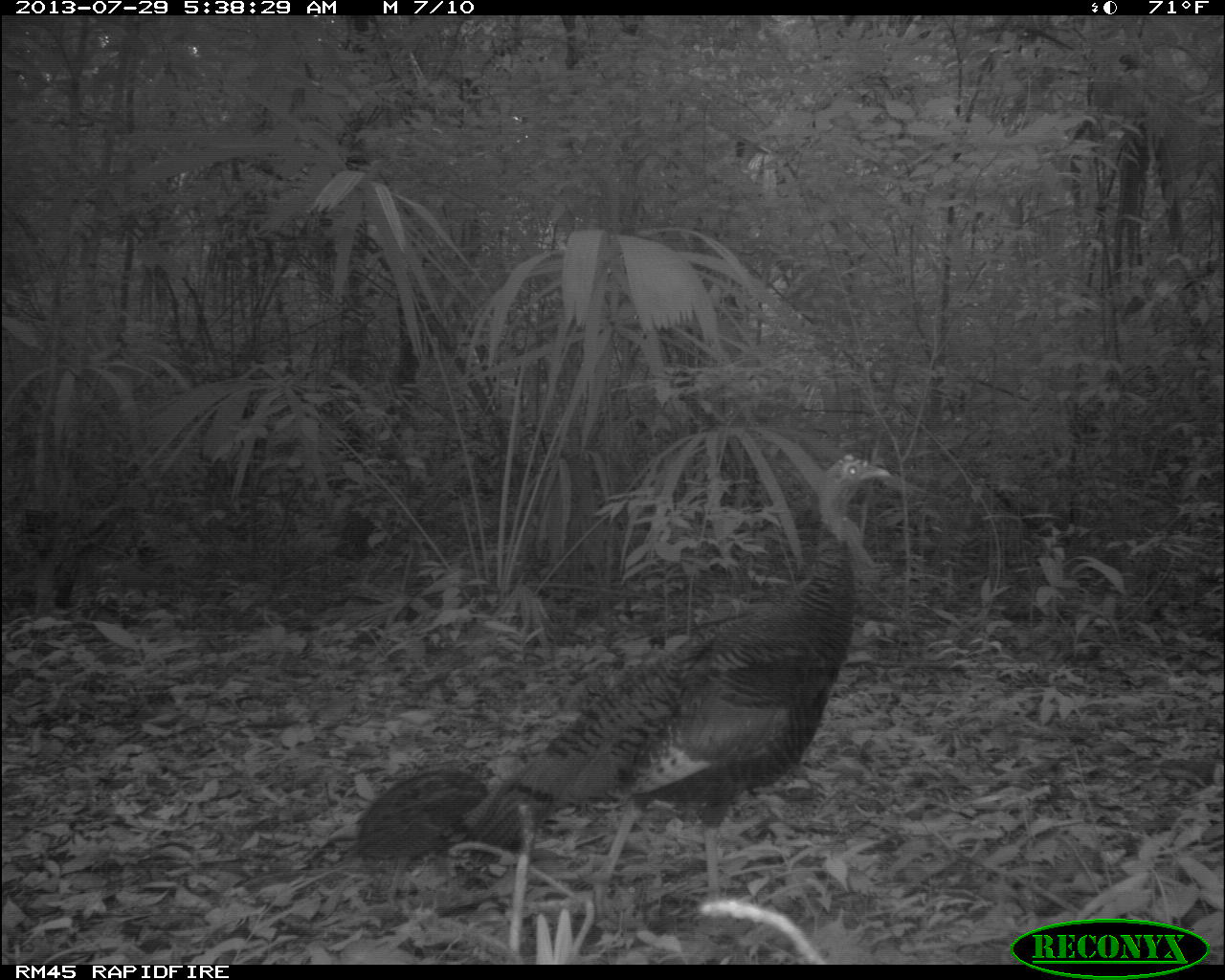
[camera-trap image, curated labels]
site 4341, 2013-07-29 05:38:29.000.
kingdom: Animalia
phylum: Chordata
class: Aves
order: Galliformes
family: Phasianidae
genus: Meleagris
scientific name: Meleagris ocellata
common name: ocellated turkey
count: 2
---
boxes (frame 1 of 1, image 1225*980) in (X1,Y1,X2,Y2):
meleagris ocellata: (463,446,891,900); (351,768,490,892)